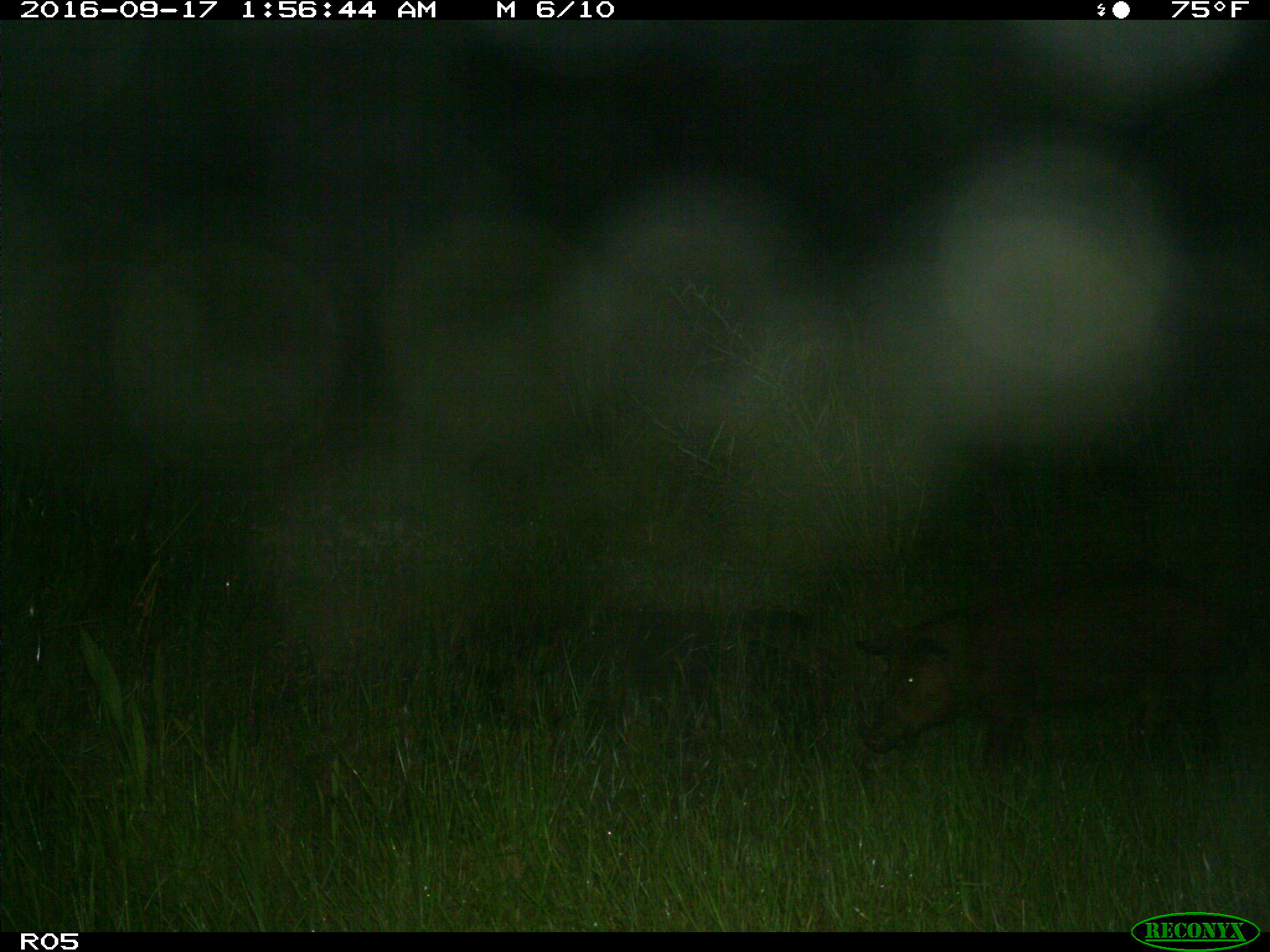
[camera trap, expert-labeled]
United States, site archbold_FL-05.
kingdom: Animalia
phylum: Chordata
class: Mammalia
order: Artiodactyla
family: Suidae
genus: Sus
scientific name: Sus scrofa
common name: wild boar